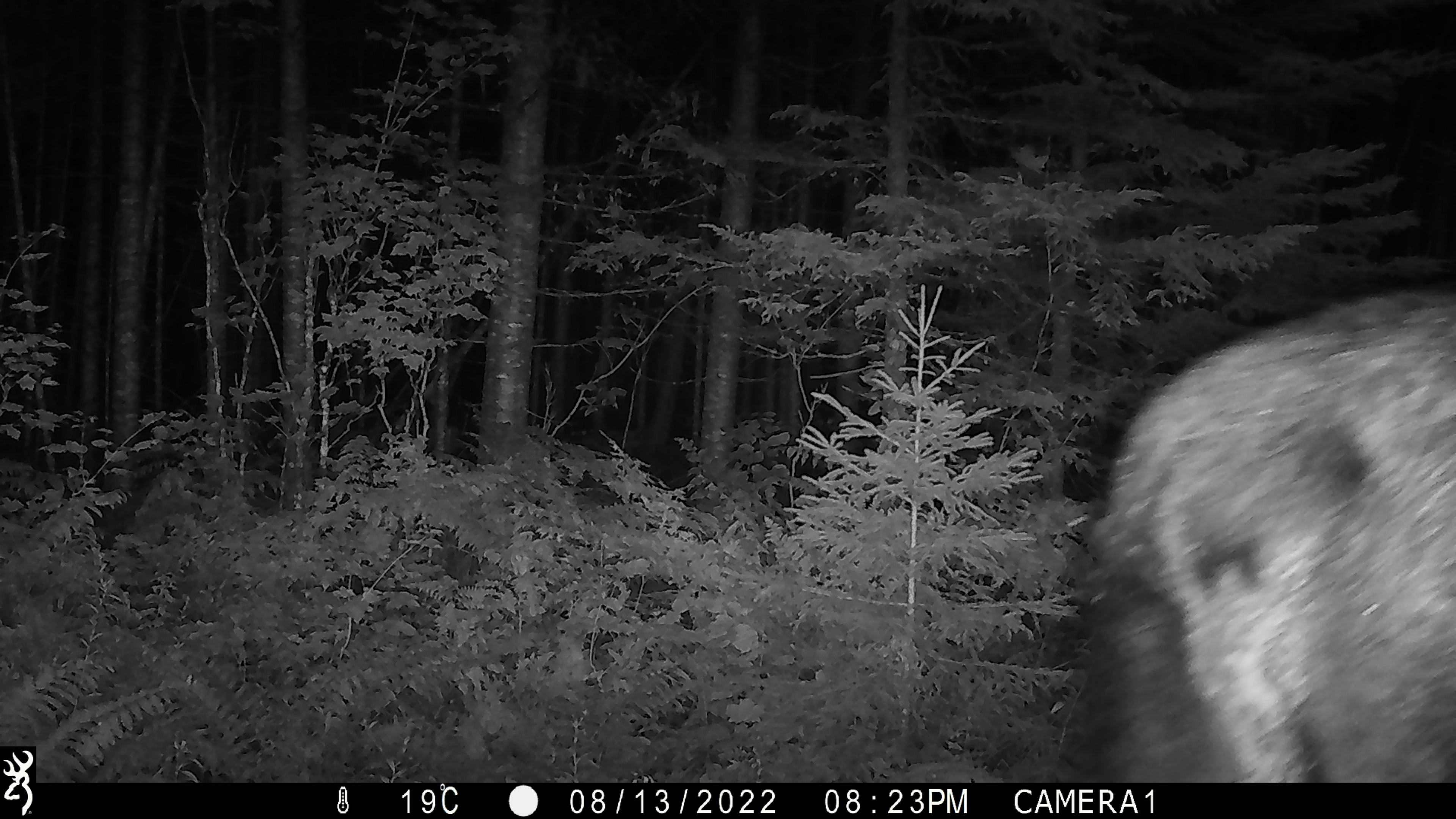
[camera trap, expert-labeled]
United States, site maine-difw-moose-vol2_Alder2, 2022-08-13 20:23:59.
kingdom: Animalia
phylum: Chordata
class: Mammalia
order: Artiodactyla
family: Cervidae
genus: Alces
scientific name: Alces alces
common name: moose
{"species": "moose (Alces alces)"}